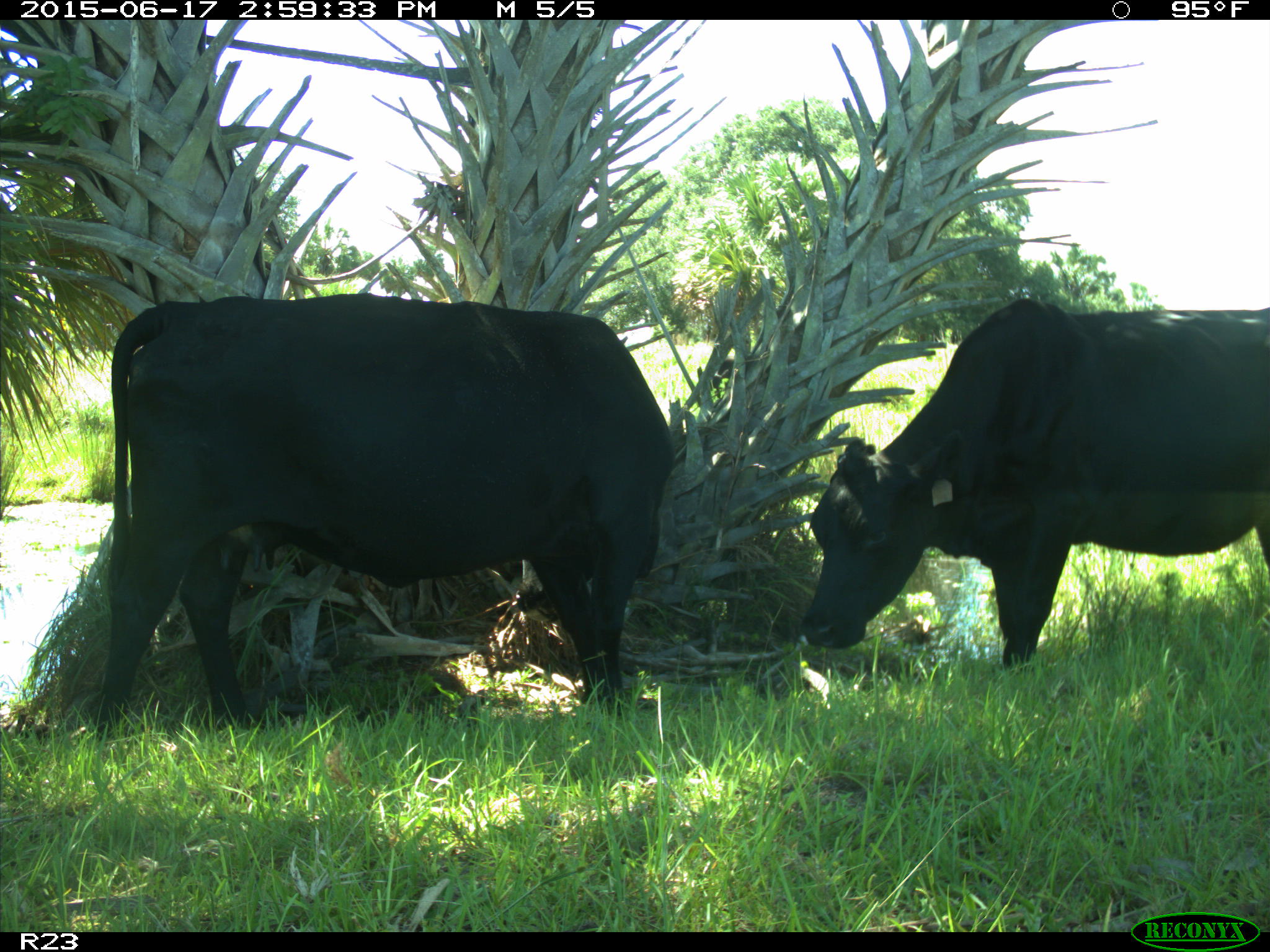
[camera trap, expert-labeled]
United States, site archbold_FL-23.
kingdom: Animalia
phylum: Chordata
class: Mammalia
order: Artiodactyla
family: Bovidae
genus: Bos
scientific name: Bos taurus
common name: domestic cow